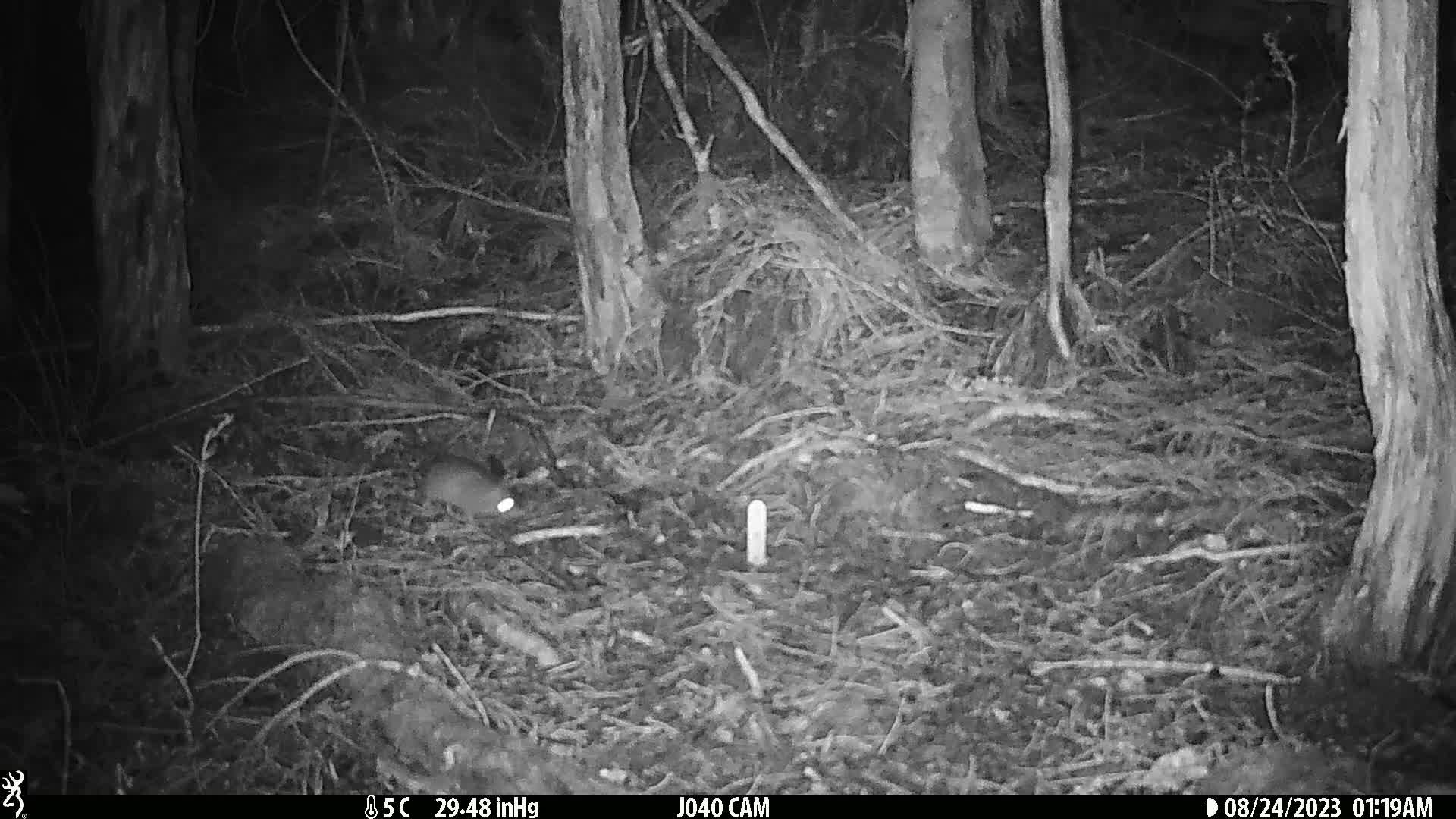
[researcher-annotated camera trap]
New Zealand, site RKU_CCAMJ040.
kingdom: Animalia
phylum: Chordata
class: Mammalia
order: Rodentia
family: Muridae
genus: Rattus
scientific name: Rattus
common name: rat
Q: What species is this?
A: Rat (Rattus).